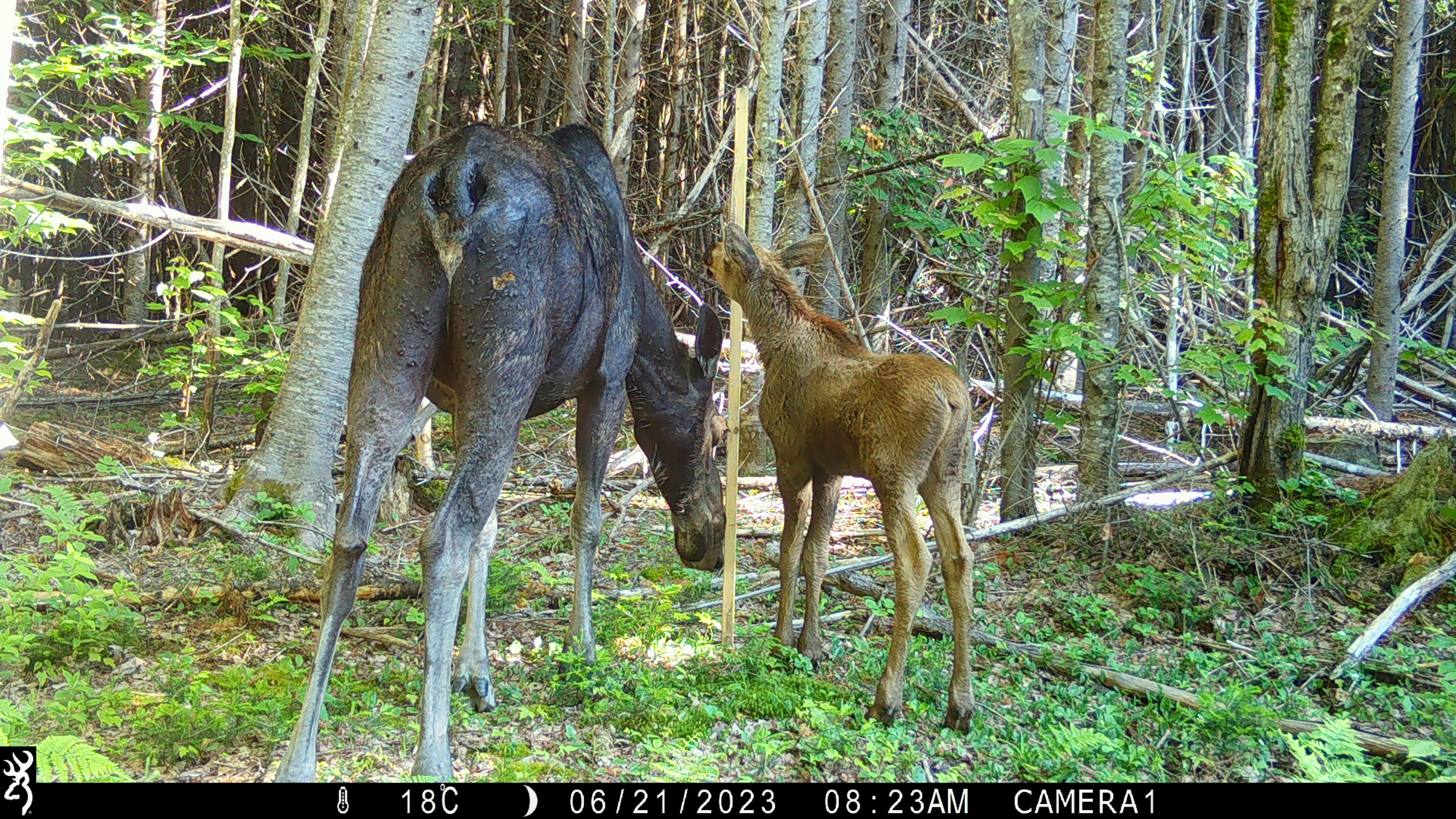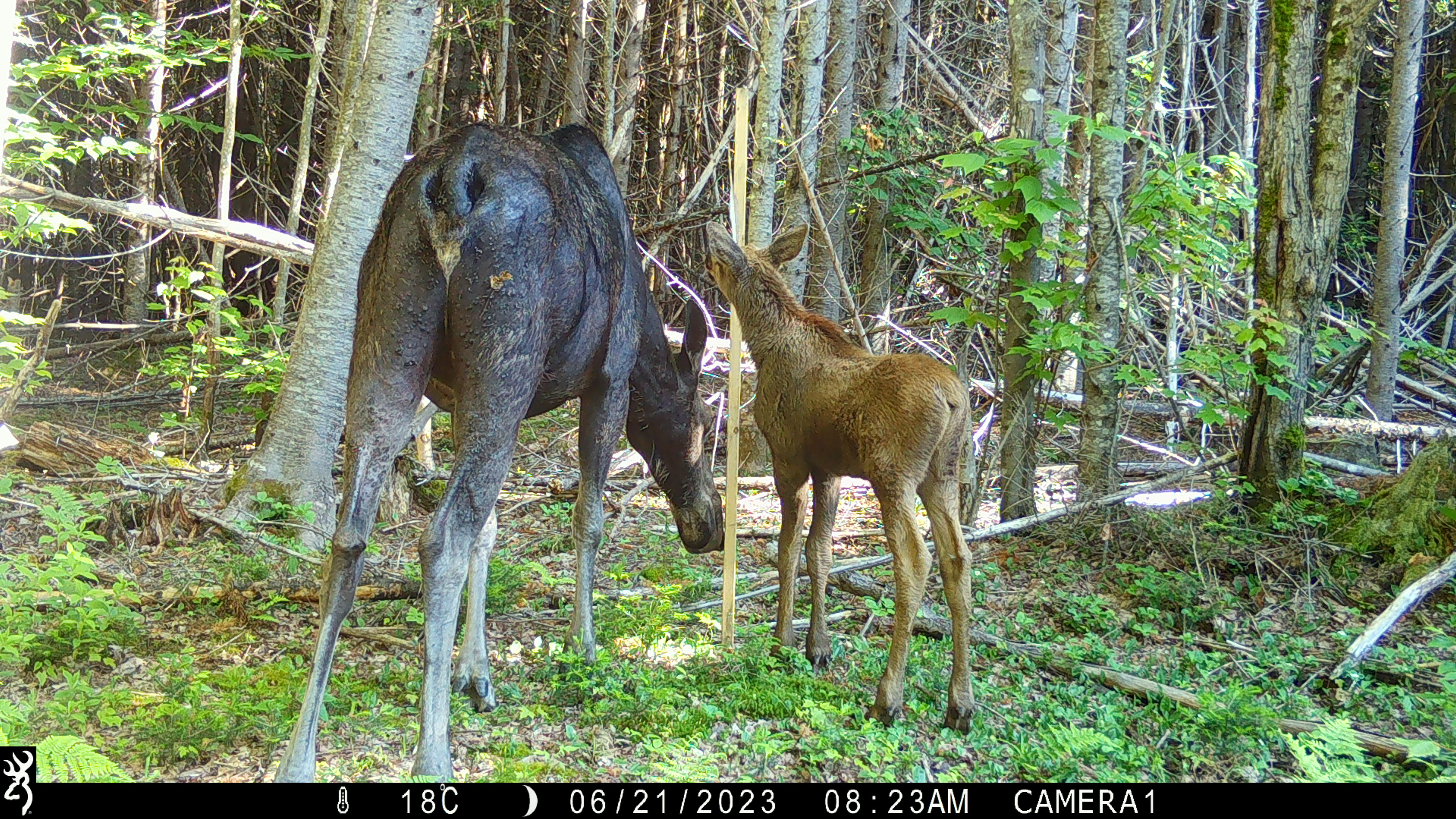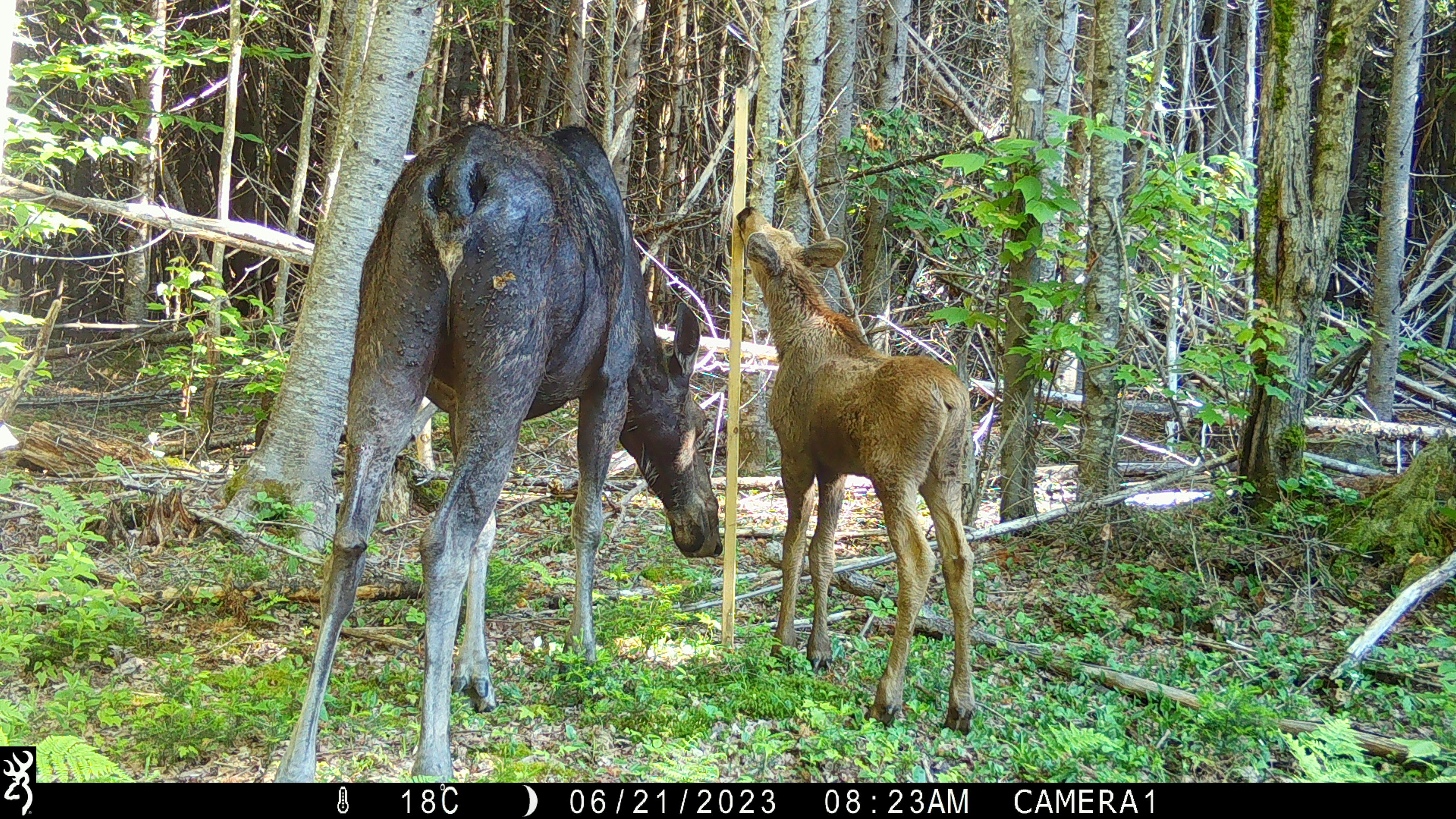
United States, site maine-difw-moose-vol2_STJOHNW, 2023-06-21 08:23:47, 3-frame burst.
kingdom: Animalia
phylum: Chordata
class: Mammalia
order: Artiodactyla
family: Cervidae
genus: Alces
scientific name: Alces alces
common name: moose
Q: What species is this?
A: Moose (Alces alces).